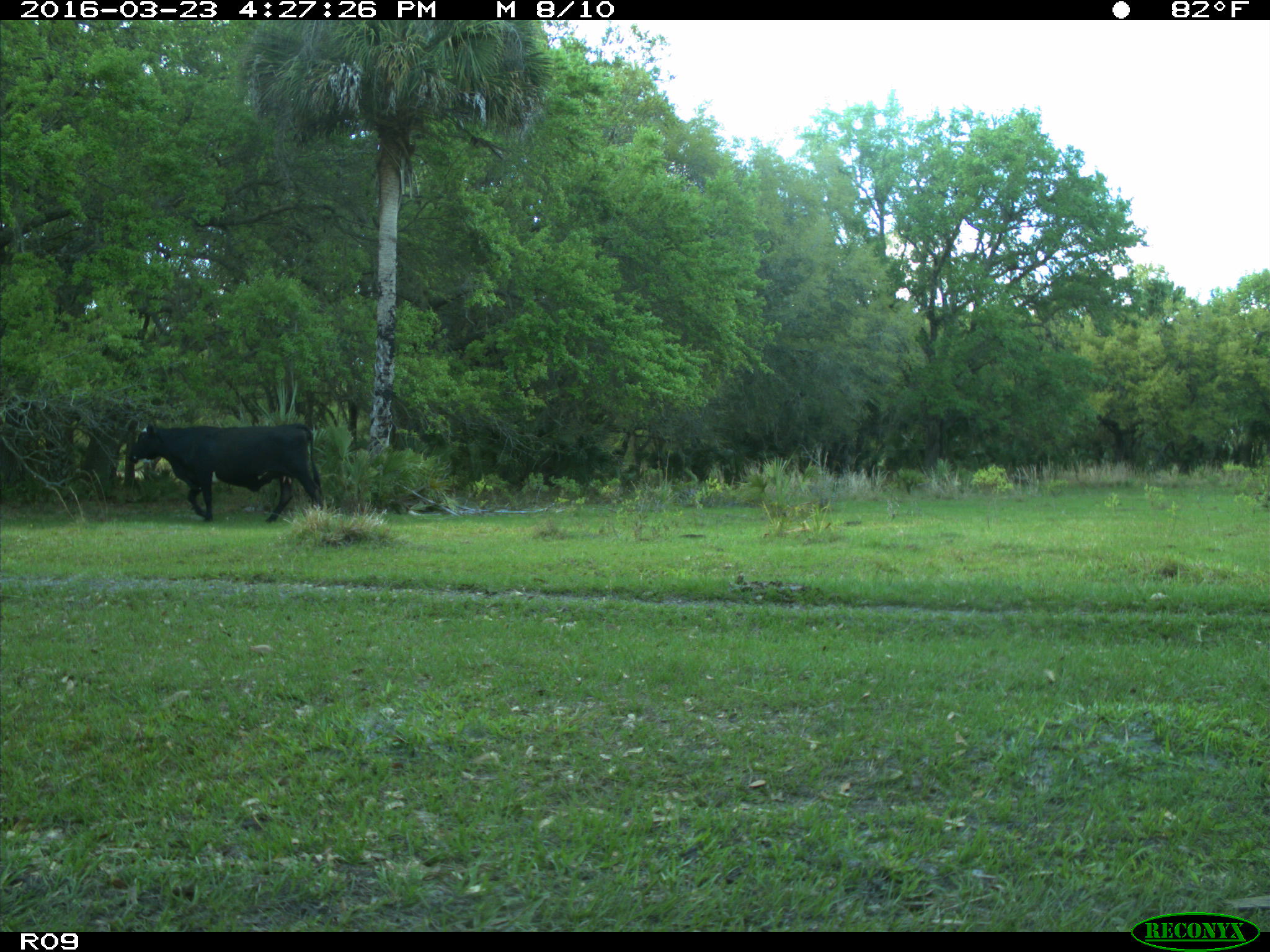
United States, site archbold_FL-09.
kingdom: Animalia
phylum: Chordata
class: Mammalia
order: Artiodactyla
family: Bovidae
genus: Bos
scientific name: Bos taurus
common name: domestic cow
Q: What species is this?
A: Bos taurus (domestic cow).